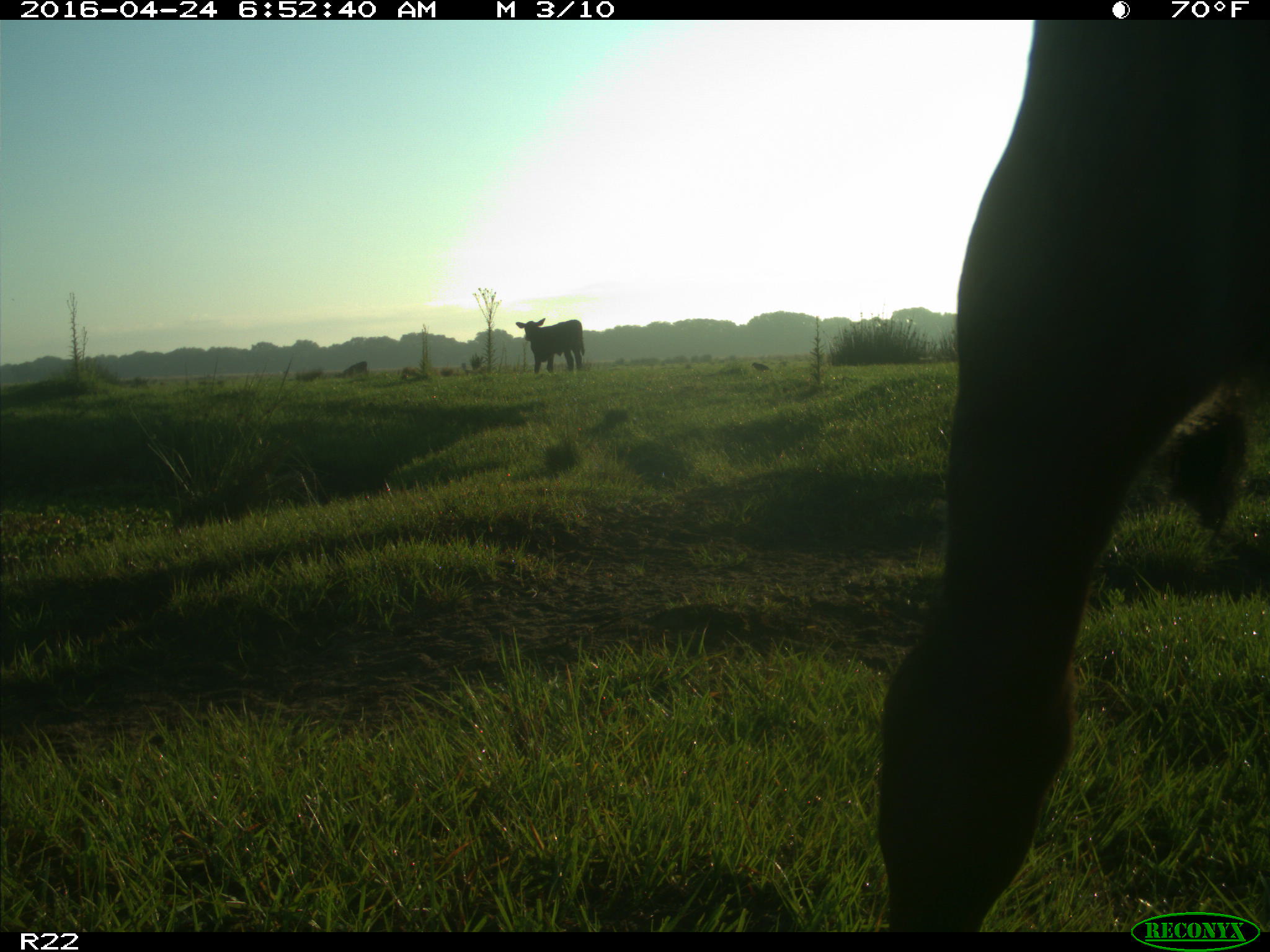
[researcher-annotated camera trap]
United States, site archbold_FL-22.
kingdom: Animalia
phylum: Chordata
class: Mammalia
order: Artiodactyla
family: Bovidae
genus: Bos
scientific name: Bos taurus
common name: domestic cow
Bos taurus (domestic cow).